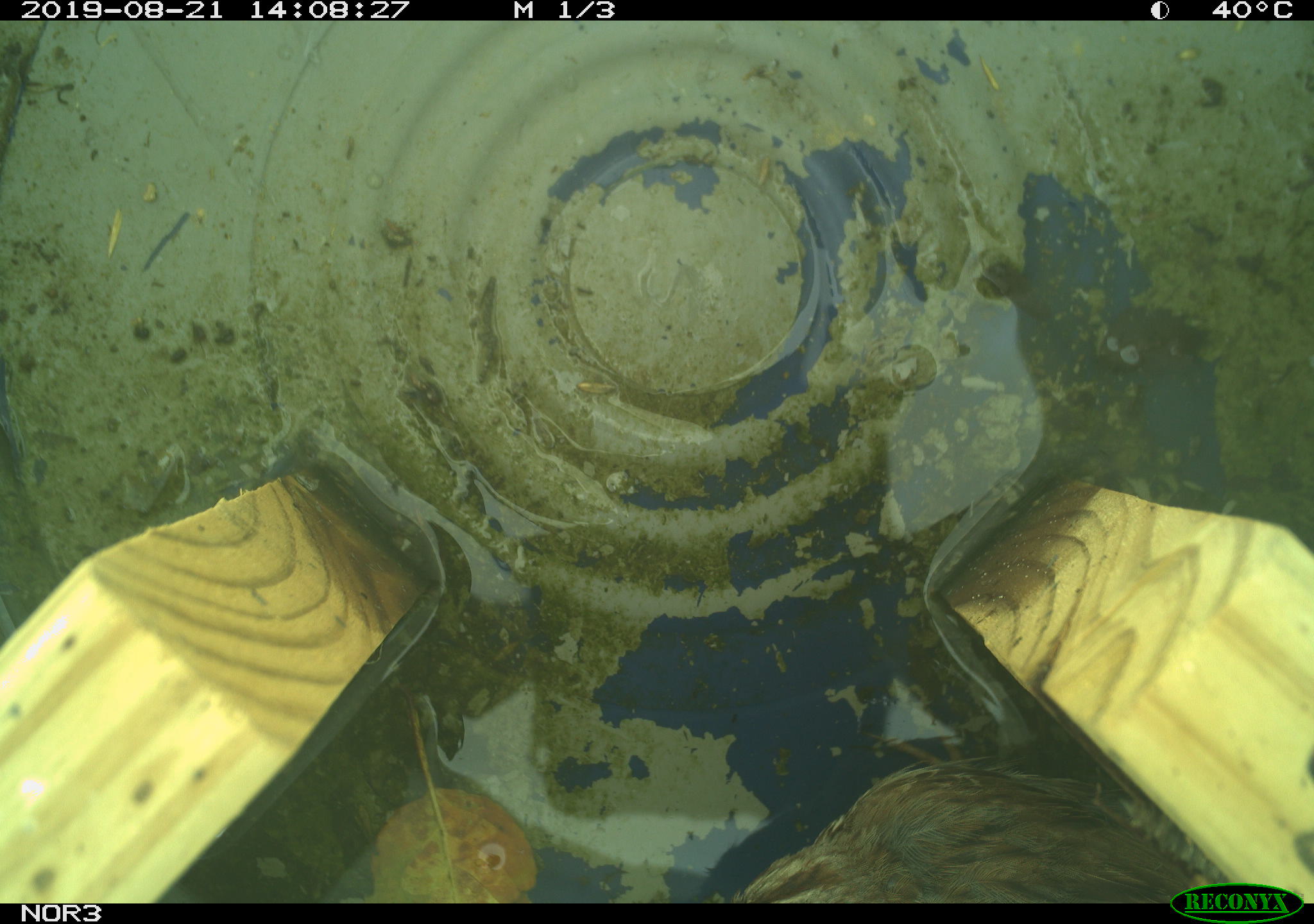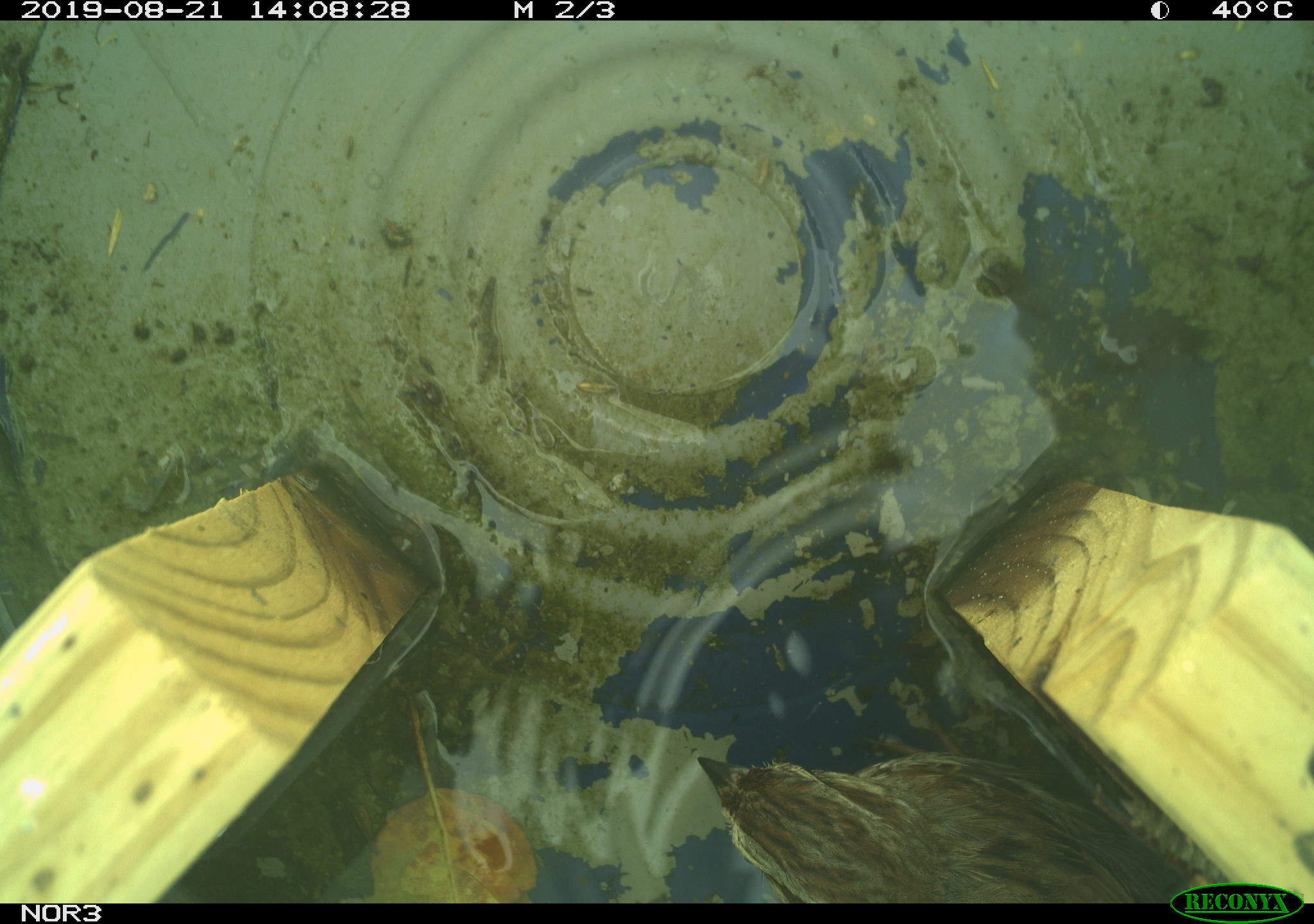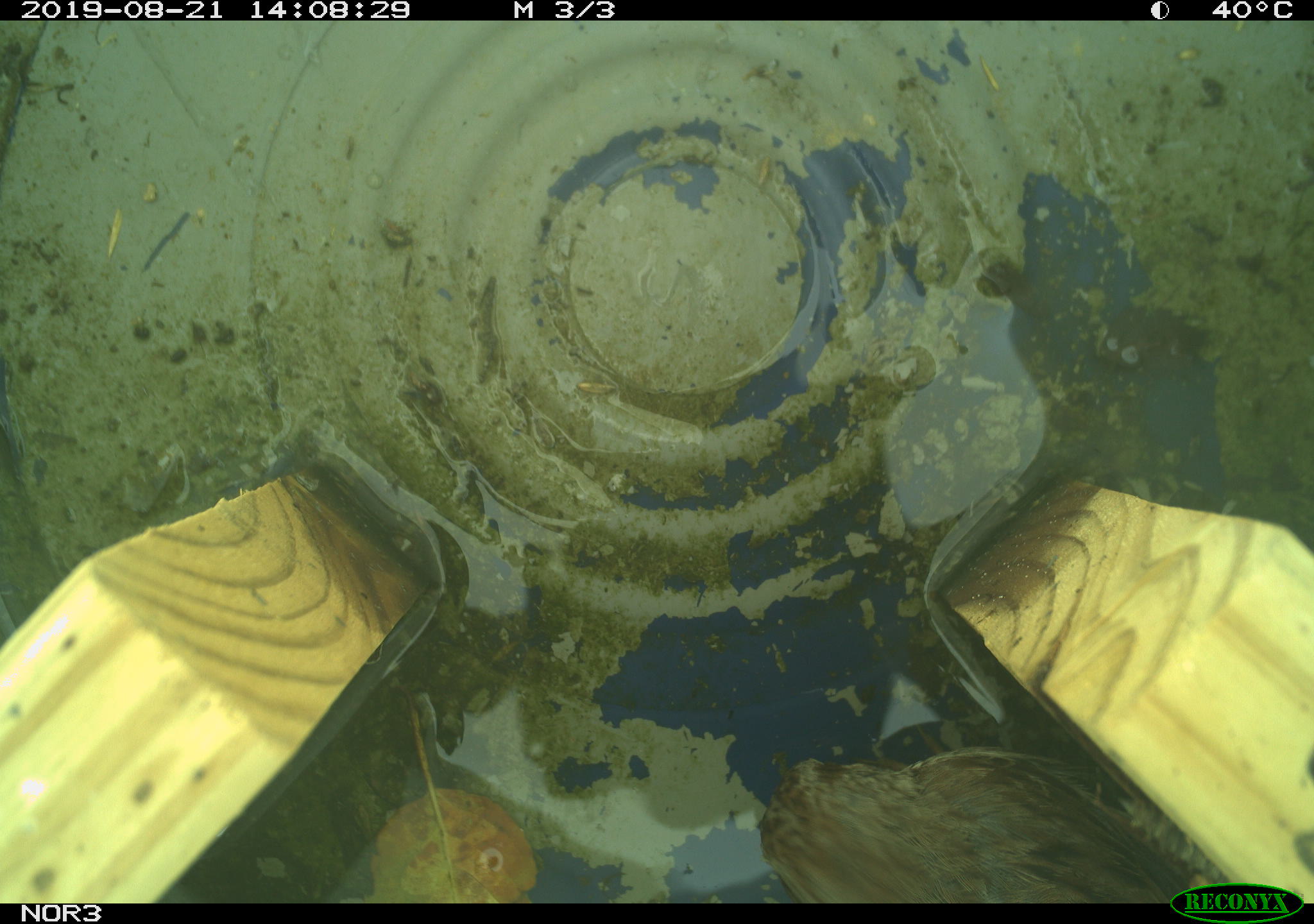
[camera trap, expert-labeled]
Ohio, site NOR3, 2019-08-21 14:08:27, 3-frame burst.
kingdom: Animalia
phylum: Chordata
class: Aves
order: Passeriformes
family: Passerellidae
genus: Melospiza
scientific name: Melospiza melodia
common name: song sparrow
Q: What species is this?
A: Song sparrow (Melospiza melodia).